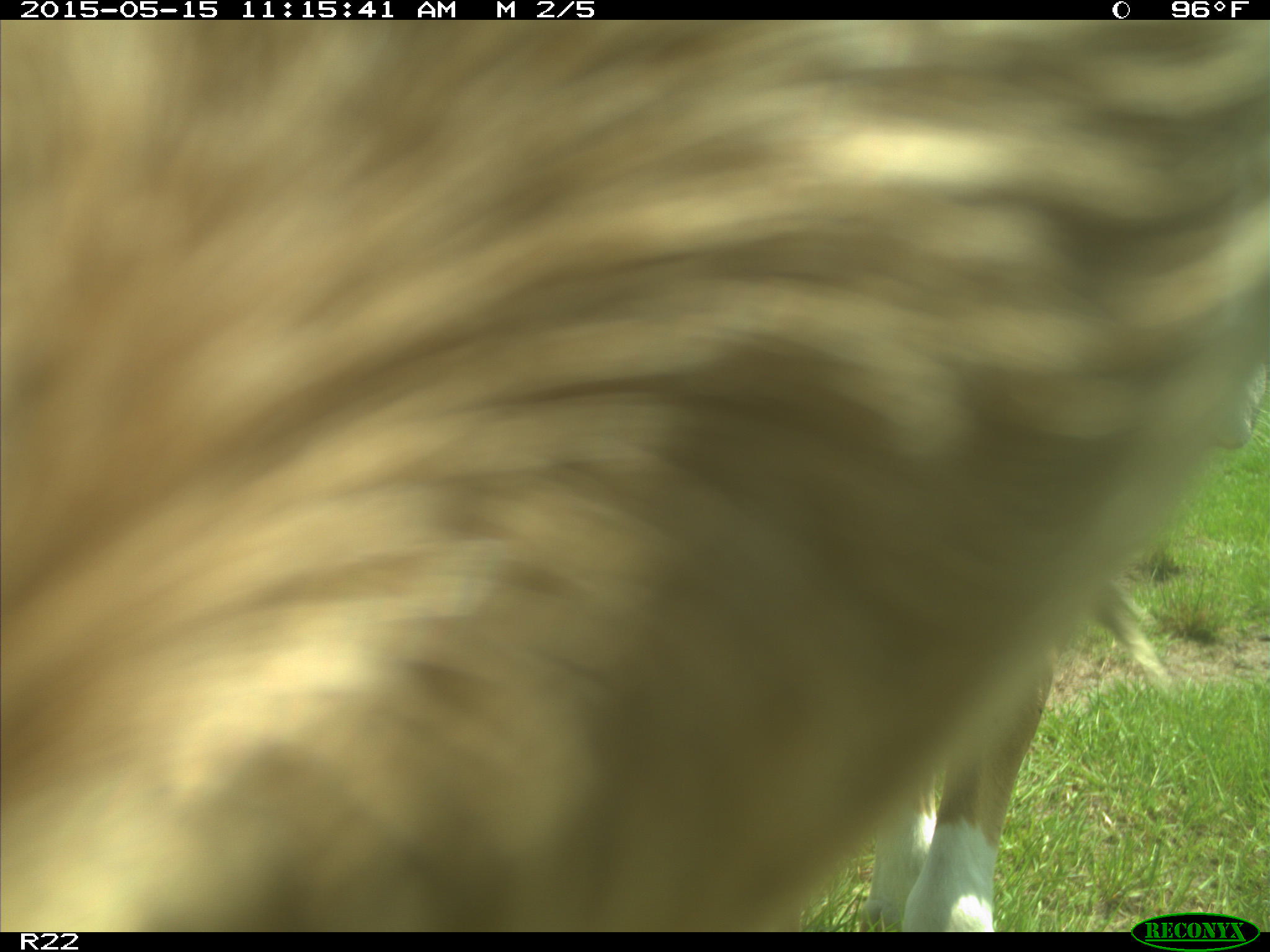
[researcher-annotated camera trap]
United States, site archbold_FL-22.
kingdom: Animalia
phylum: Chordata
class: Mammalia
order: Artiodactyla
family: Bovidae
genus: Bos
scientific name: Bos taurus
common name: domestic cow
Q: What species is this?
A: Bos taurus (domestic cow).